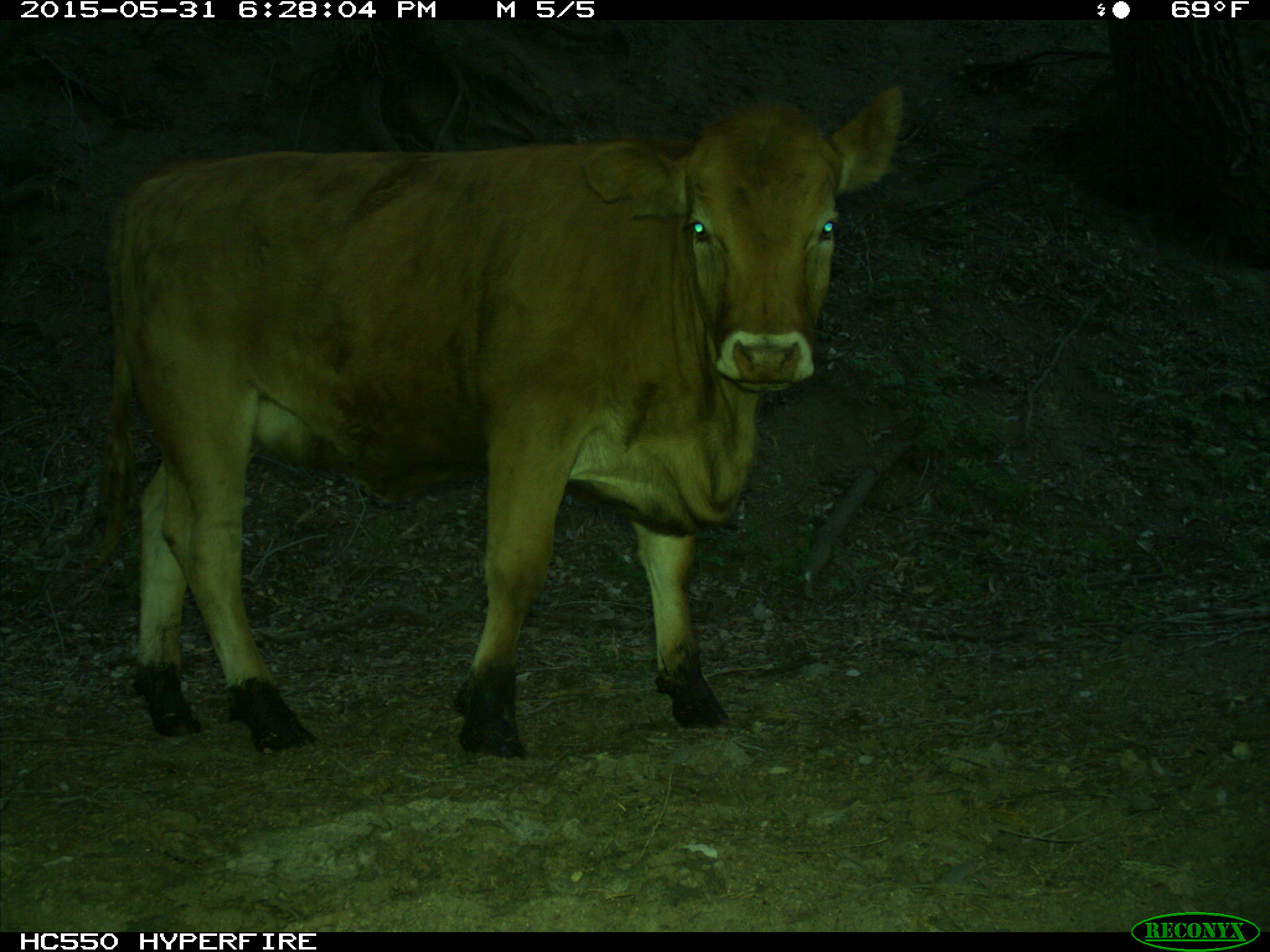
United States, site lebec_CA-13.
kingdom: Animalia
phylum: Chordata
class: Mammalia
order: Artiodactyla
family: Bovidae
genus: Bos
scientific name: Bos taurus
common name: domestic cow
Bos taurus (domestic cow).